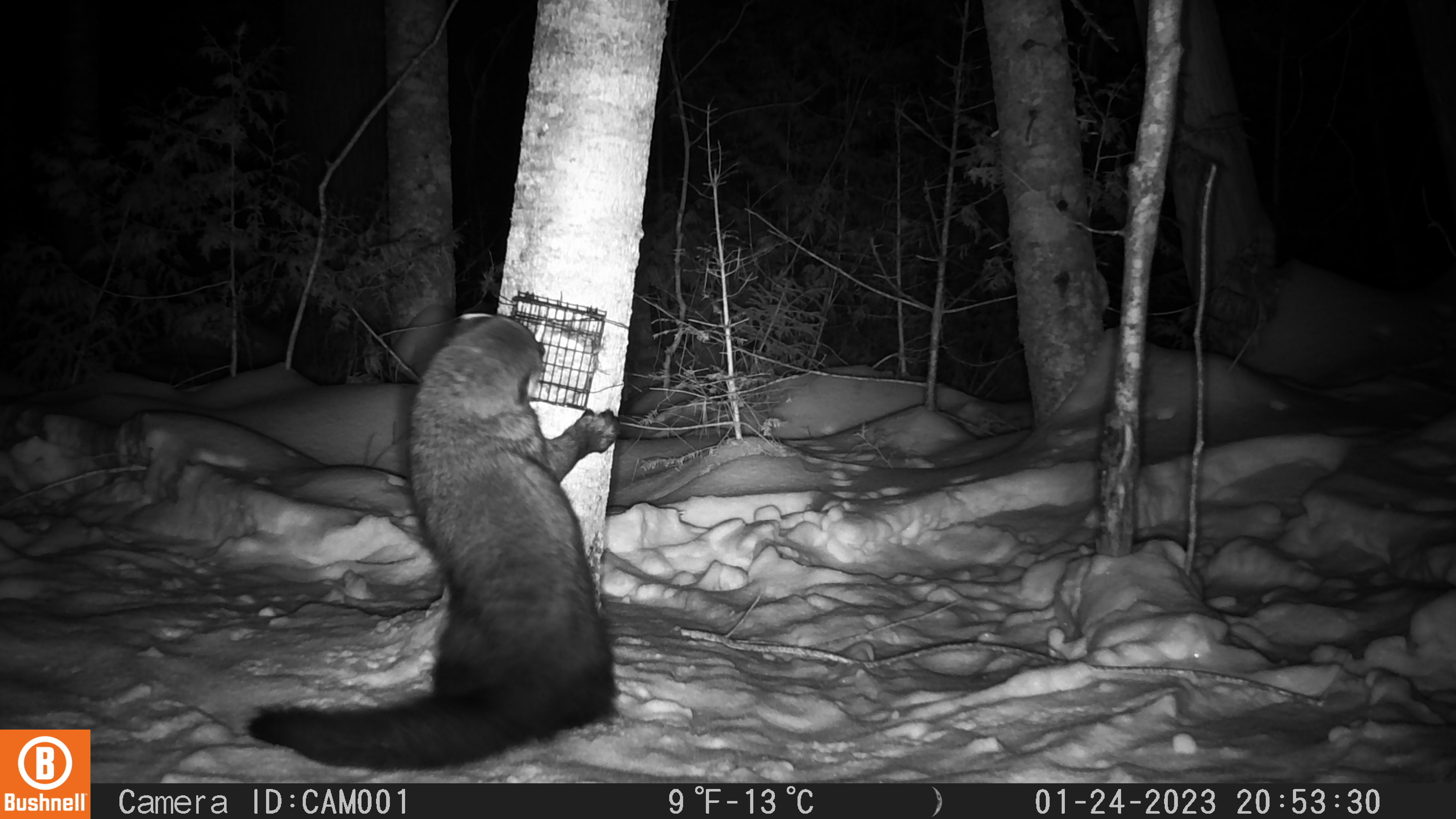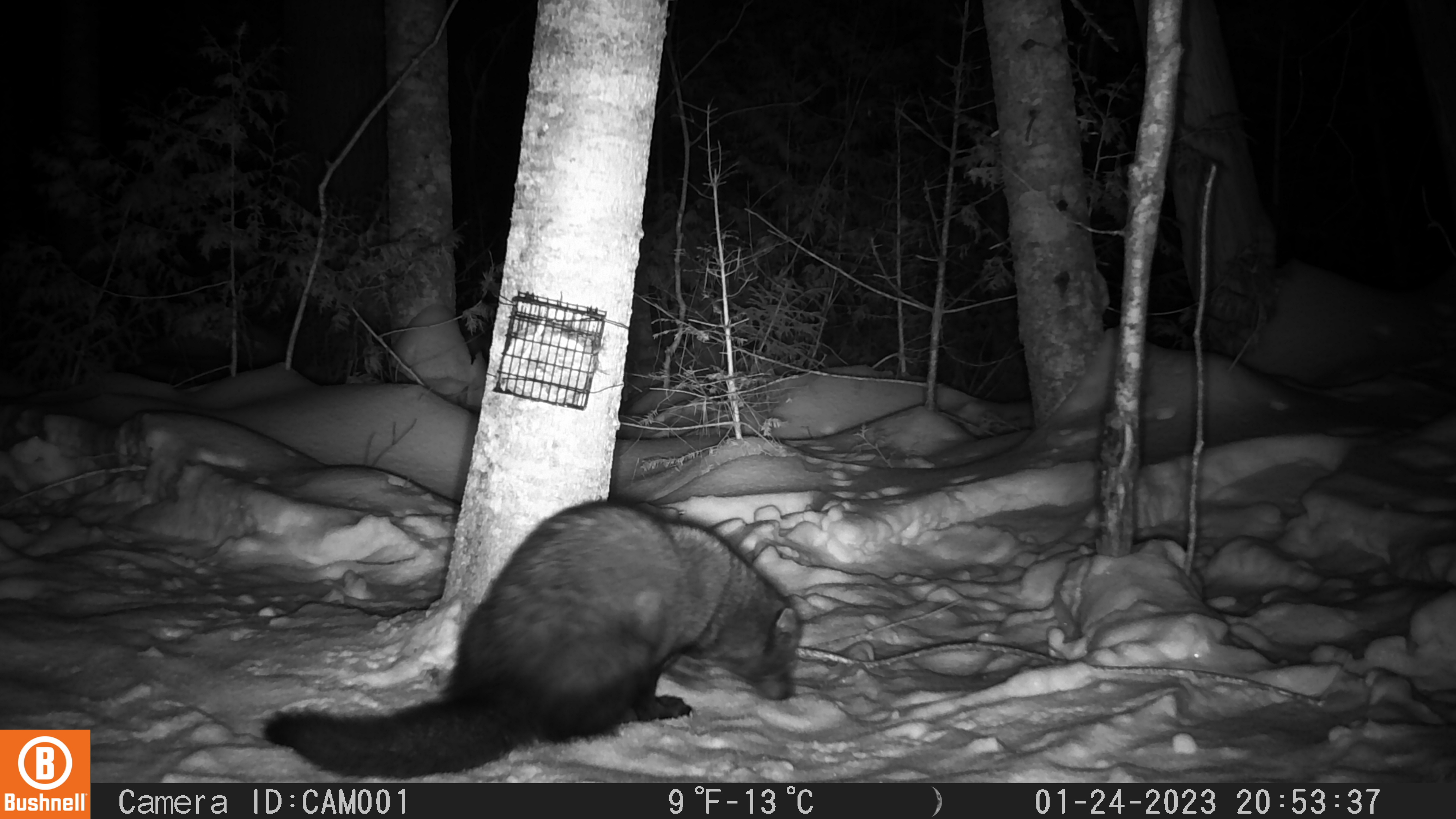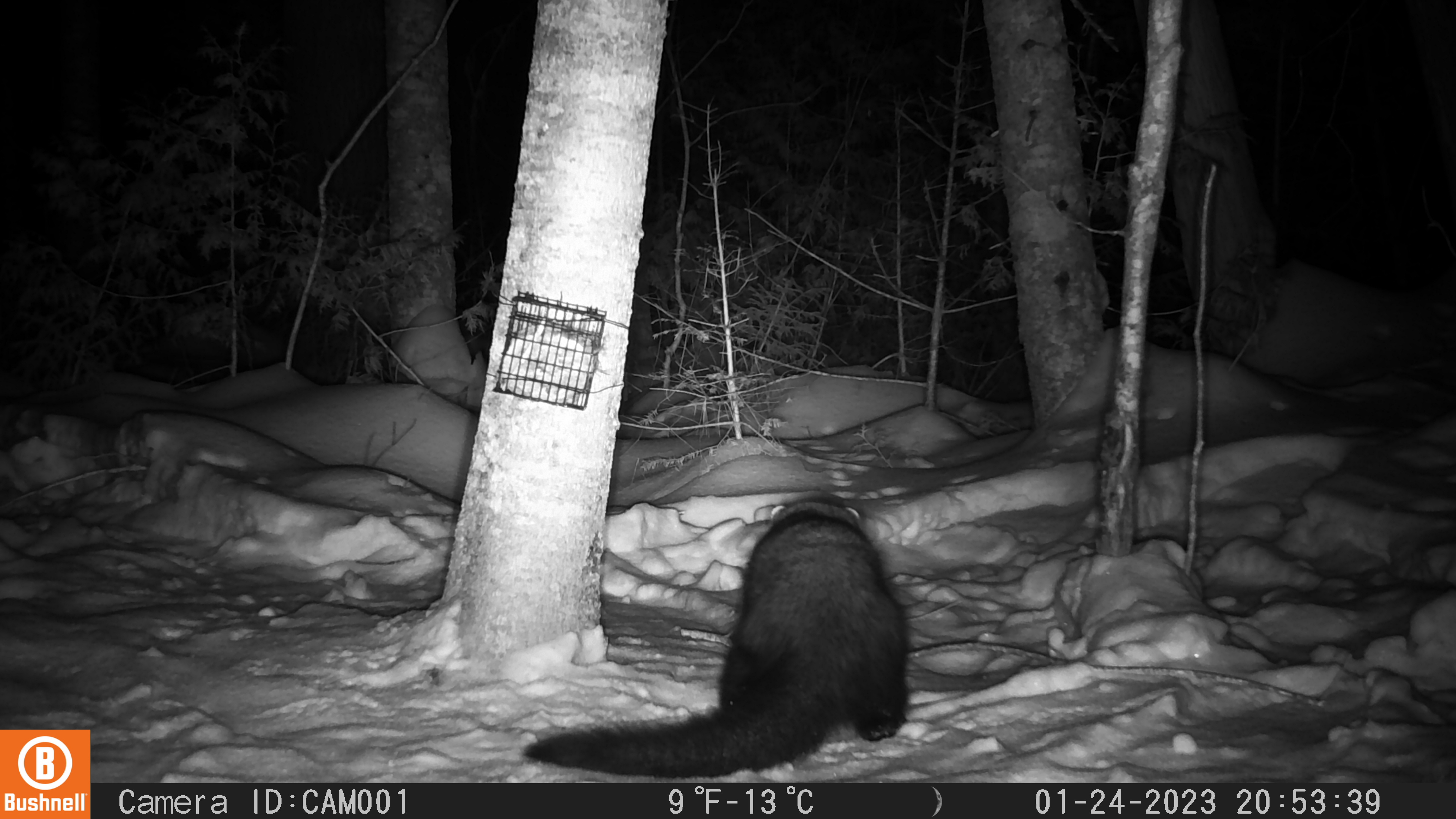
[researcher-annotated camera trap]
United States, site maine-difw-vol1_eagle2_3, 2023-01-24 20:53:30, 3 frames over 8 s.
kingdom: Animalia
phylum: Chordata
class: Mammalia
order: Carnivora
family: Mustelidae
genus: Pekania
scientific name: Pekania pennanti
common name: fisher